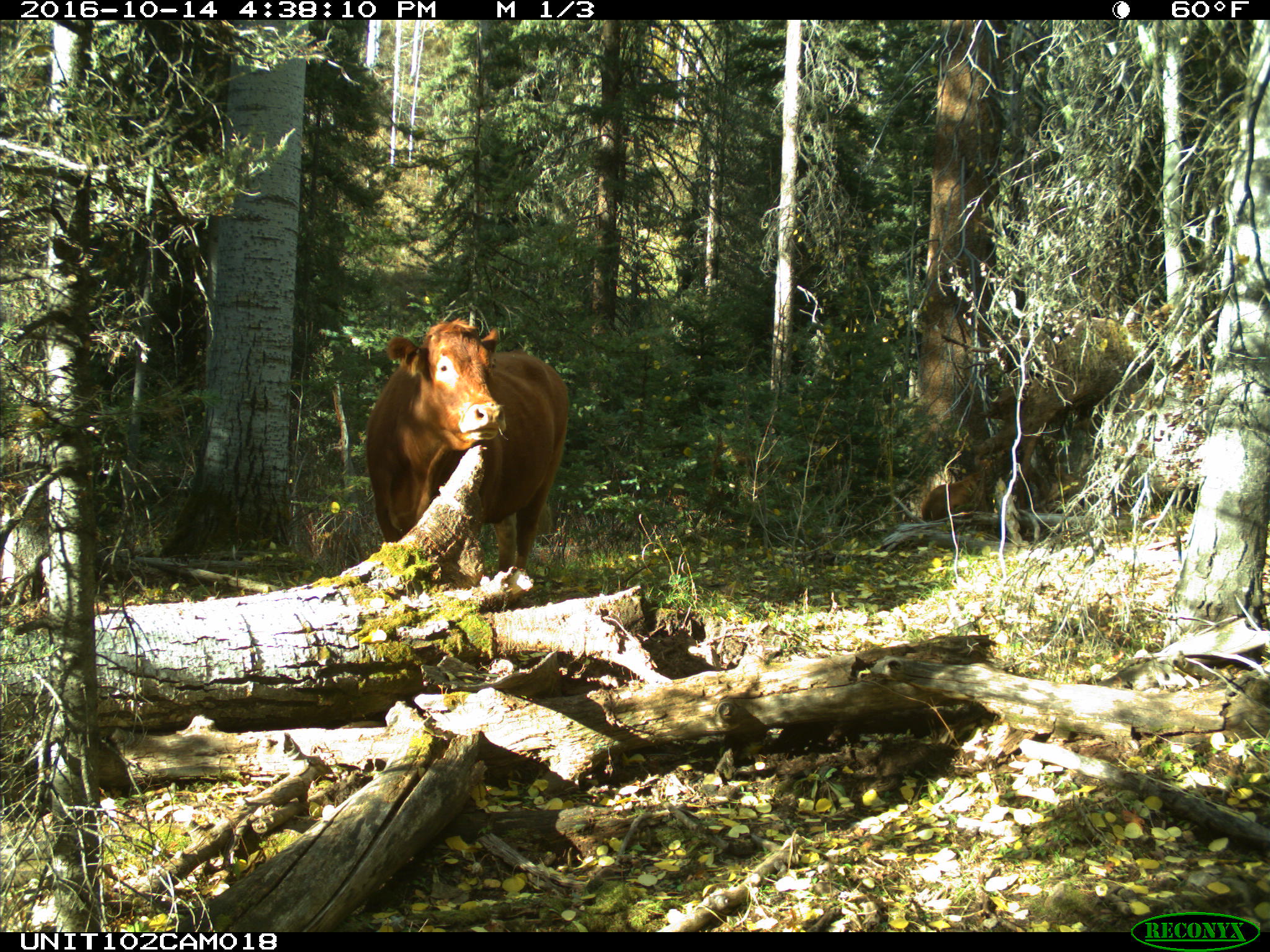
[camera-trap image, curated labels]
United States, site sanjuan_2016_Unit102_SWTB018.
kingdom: Animalia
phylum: Chordata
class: Mammalia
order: Artiodactyla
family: Bovidae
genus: Bos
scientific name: Bos taurus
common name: domestic cow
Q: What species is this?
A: Bos taurus (domestic cow).